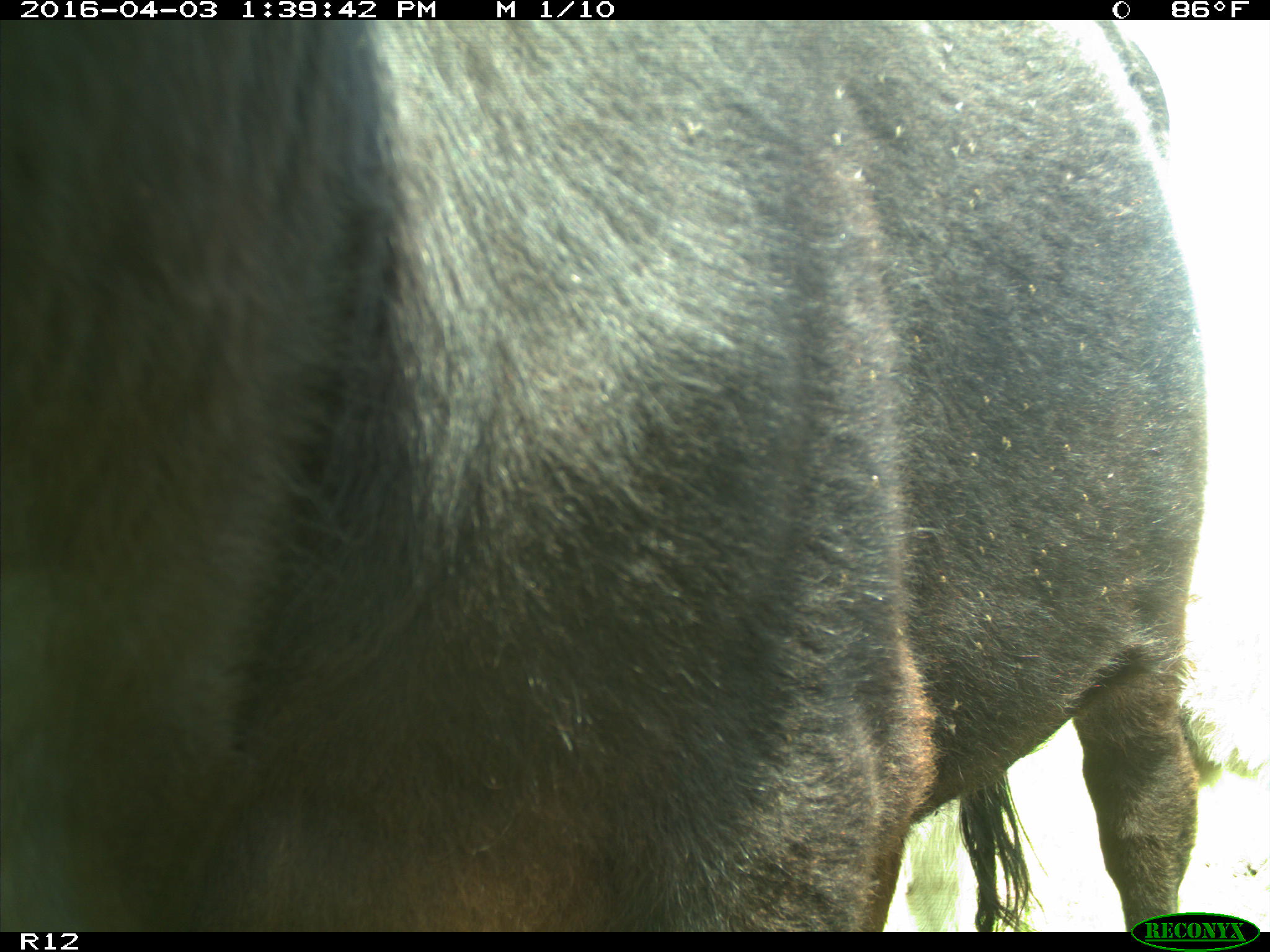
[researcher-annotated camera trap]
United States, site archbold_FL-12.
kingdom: Animalia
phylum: Chordata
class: Mammalia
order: Artiodactyla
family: Bovidae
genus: Bos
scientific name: Bos taurus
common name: domestic cow